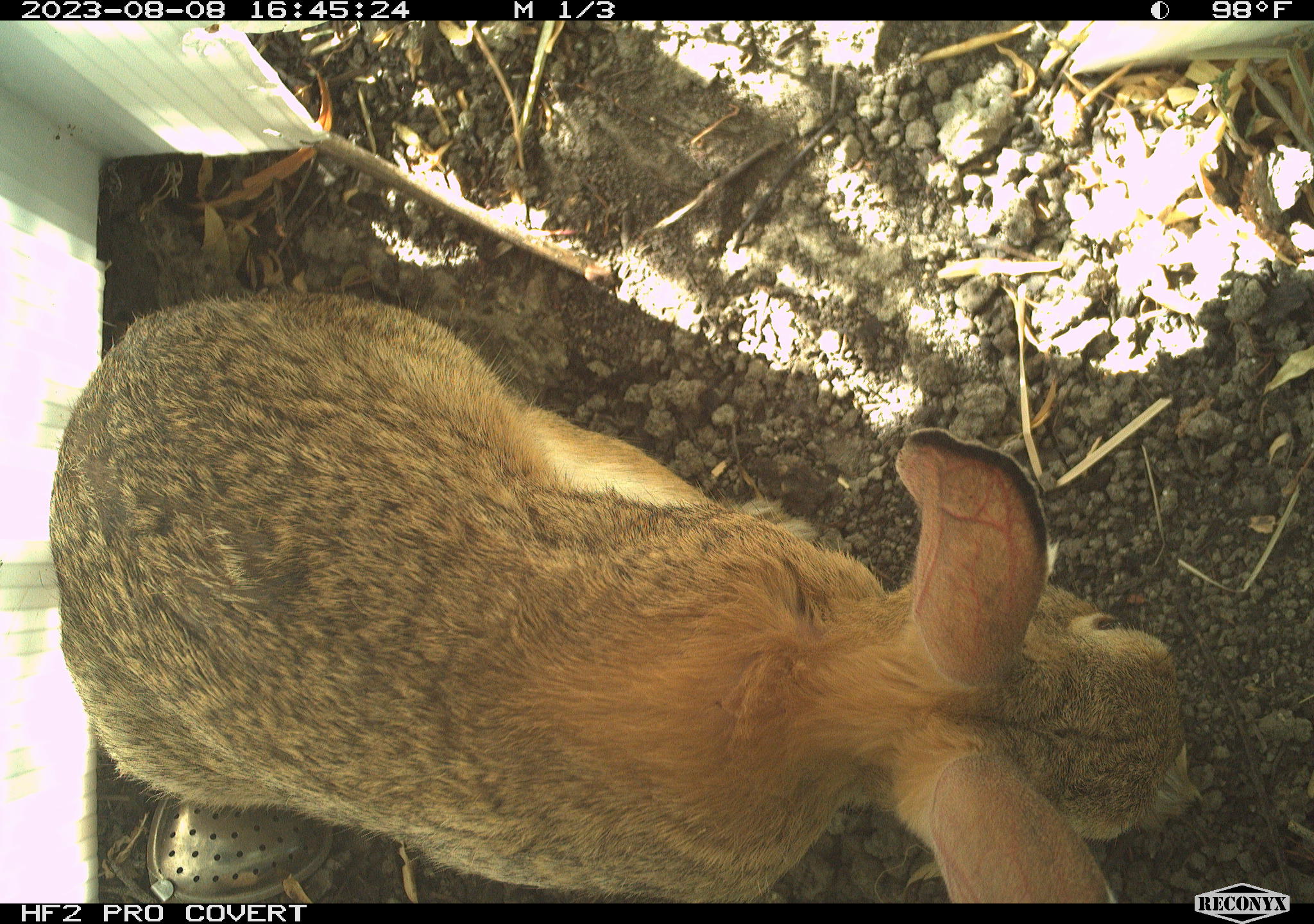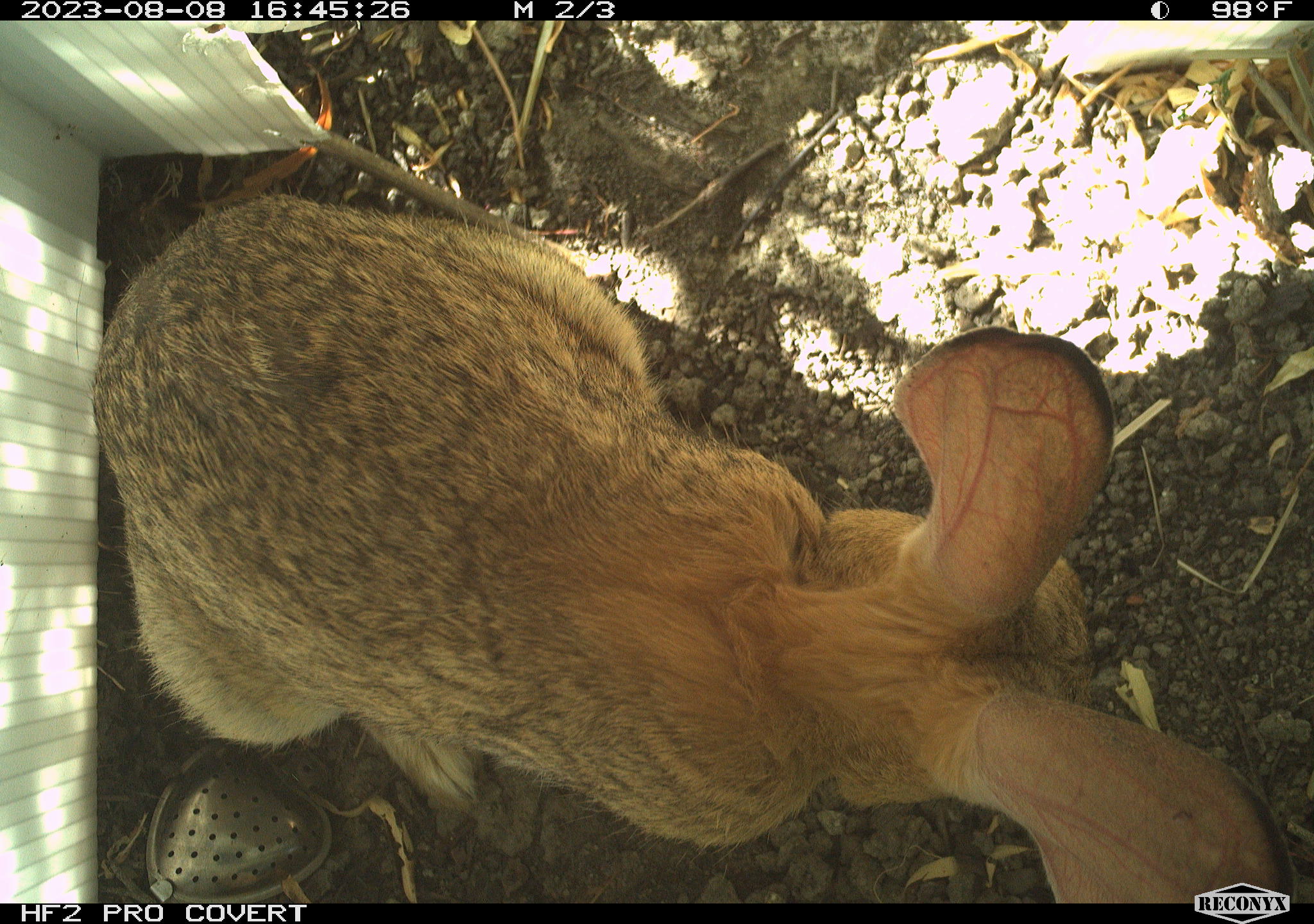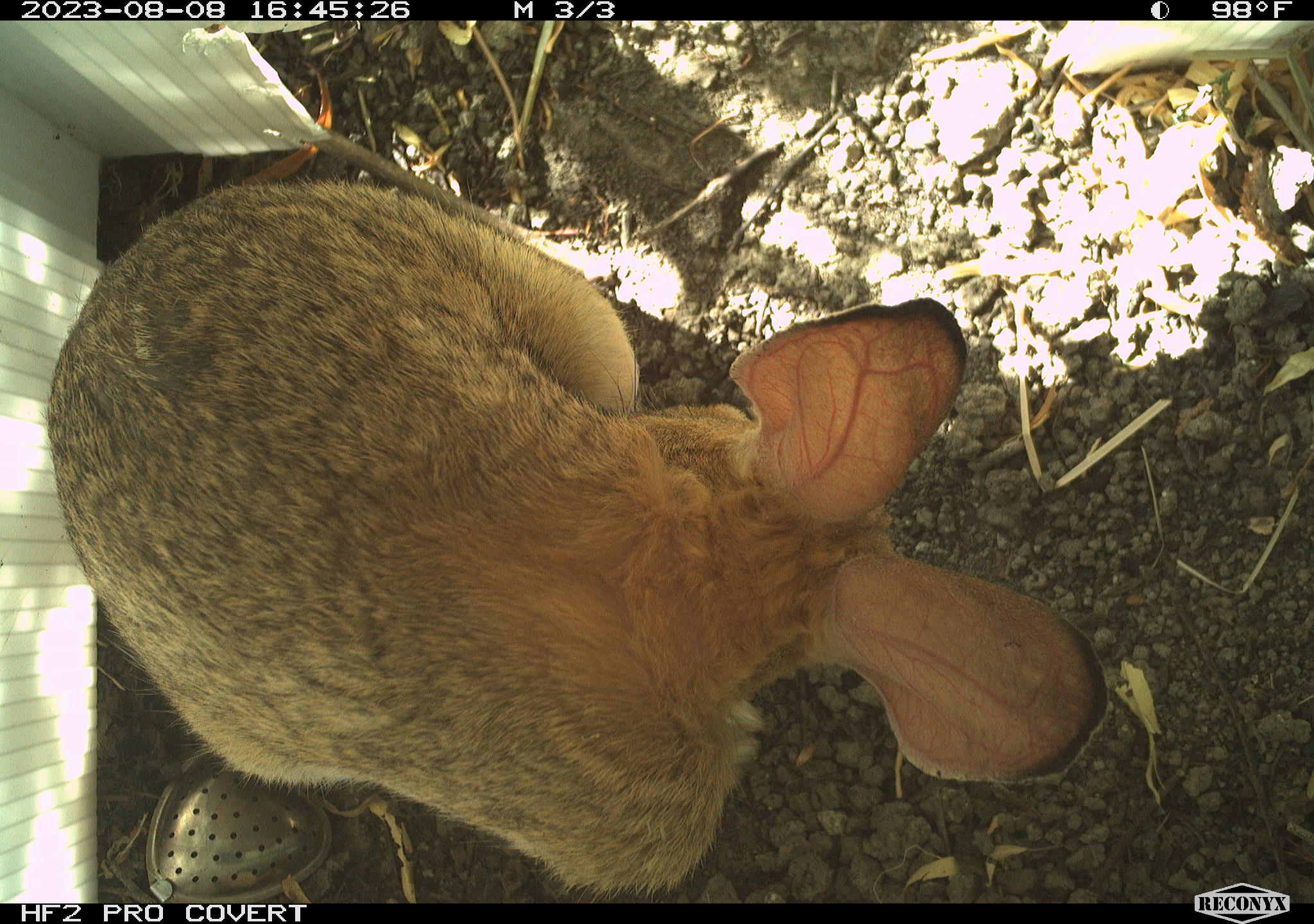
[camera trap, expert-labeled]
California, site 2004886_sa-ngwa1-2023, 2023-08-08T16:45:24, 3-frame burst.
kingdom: Animalia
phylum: Chordata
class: Mammalia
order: Lagomorpha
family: Leporidae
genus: Sylvilagus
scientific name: Sylvilagus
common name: cottontail rabbits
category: sylvilagus species